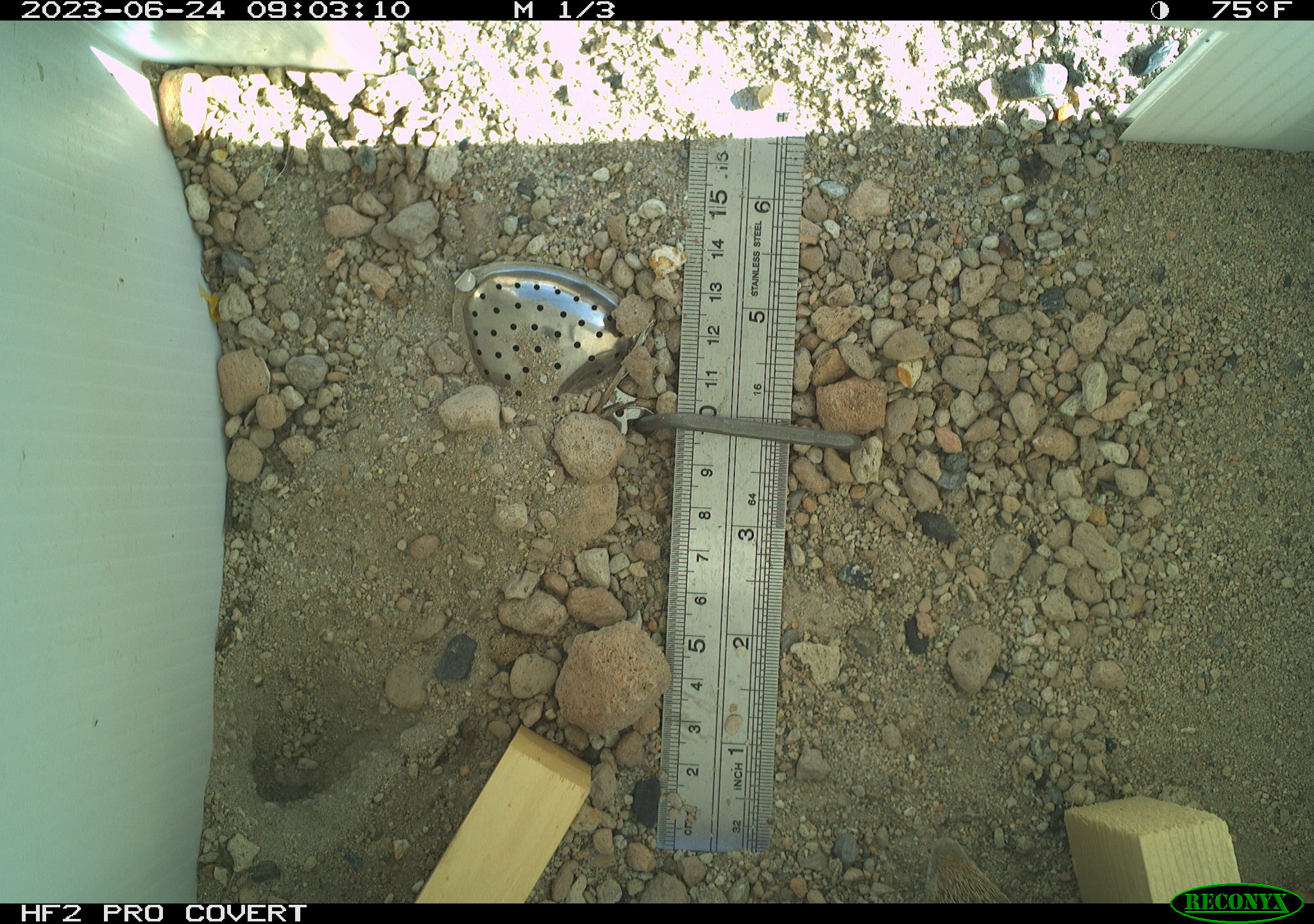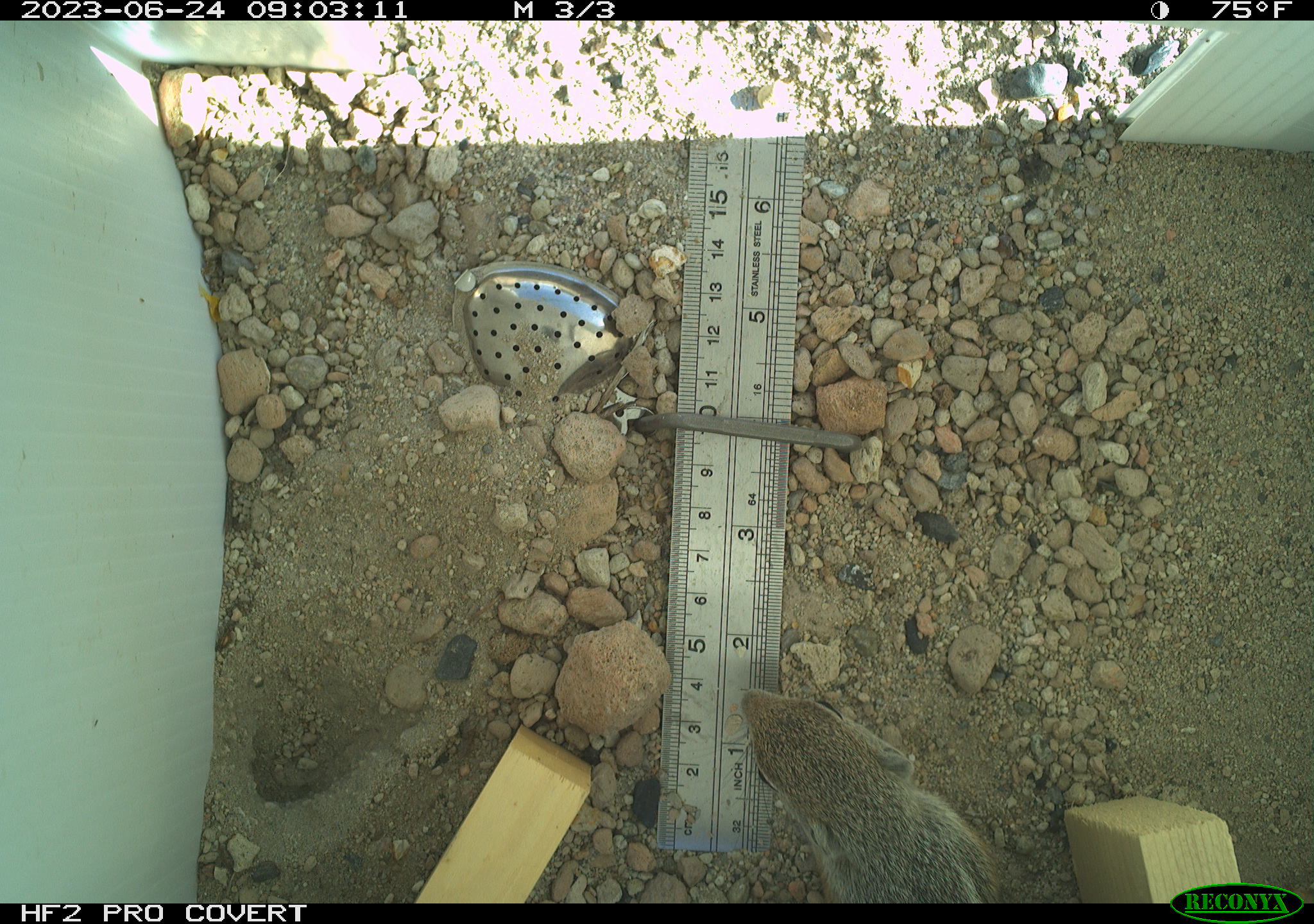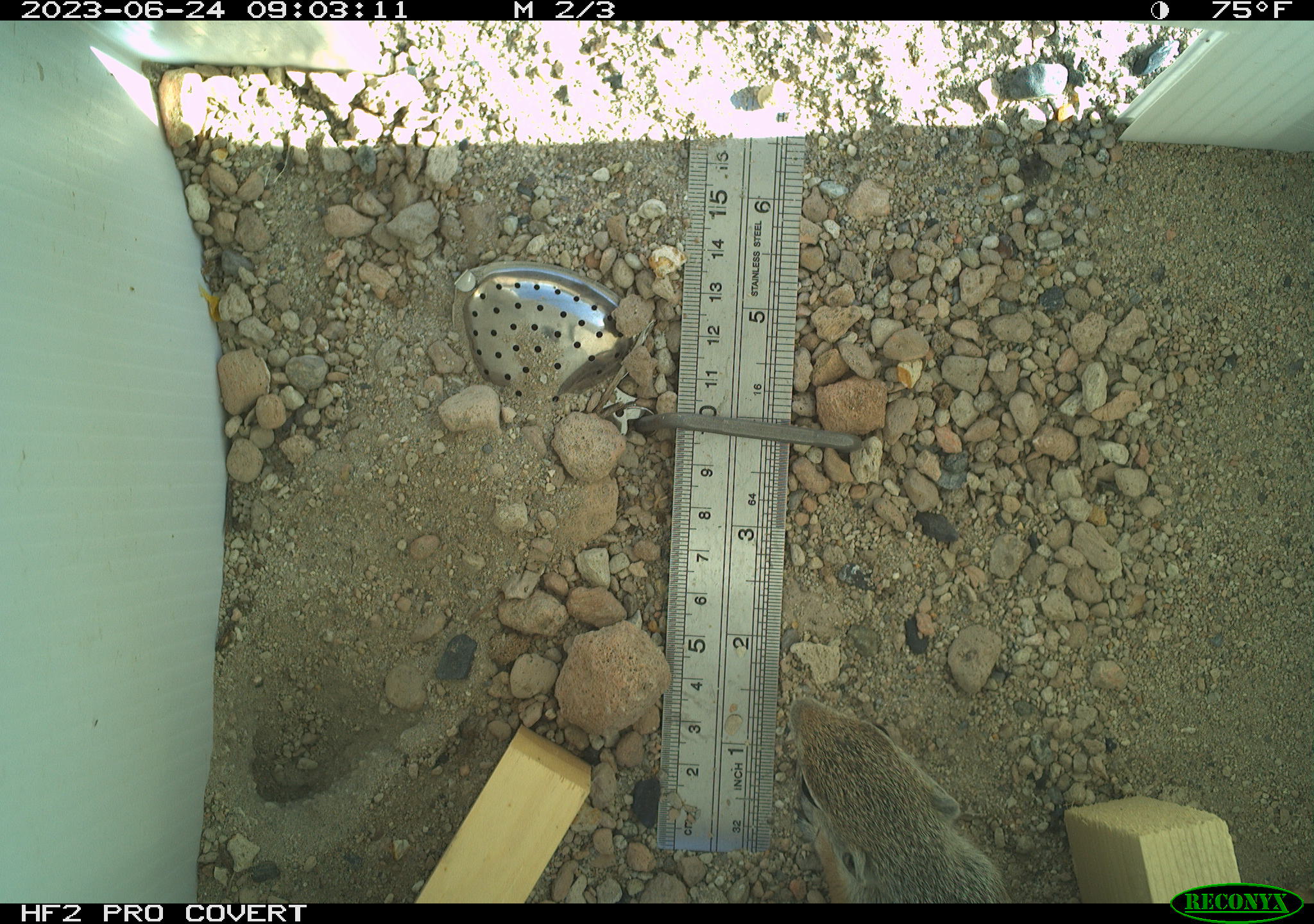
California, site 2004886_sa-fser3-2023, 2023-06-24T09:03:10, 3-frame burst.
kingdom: Animalia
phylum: Chordata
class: Mammalia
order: Rodentia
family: Sciuridae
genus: Ammospermophilus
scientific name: Ammospermophilus leucurus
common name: white-tailed antelope squirrel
White-tailed antelope squirrel (Ammospermophilus leucurus).